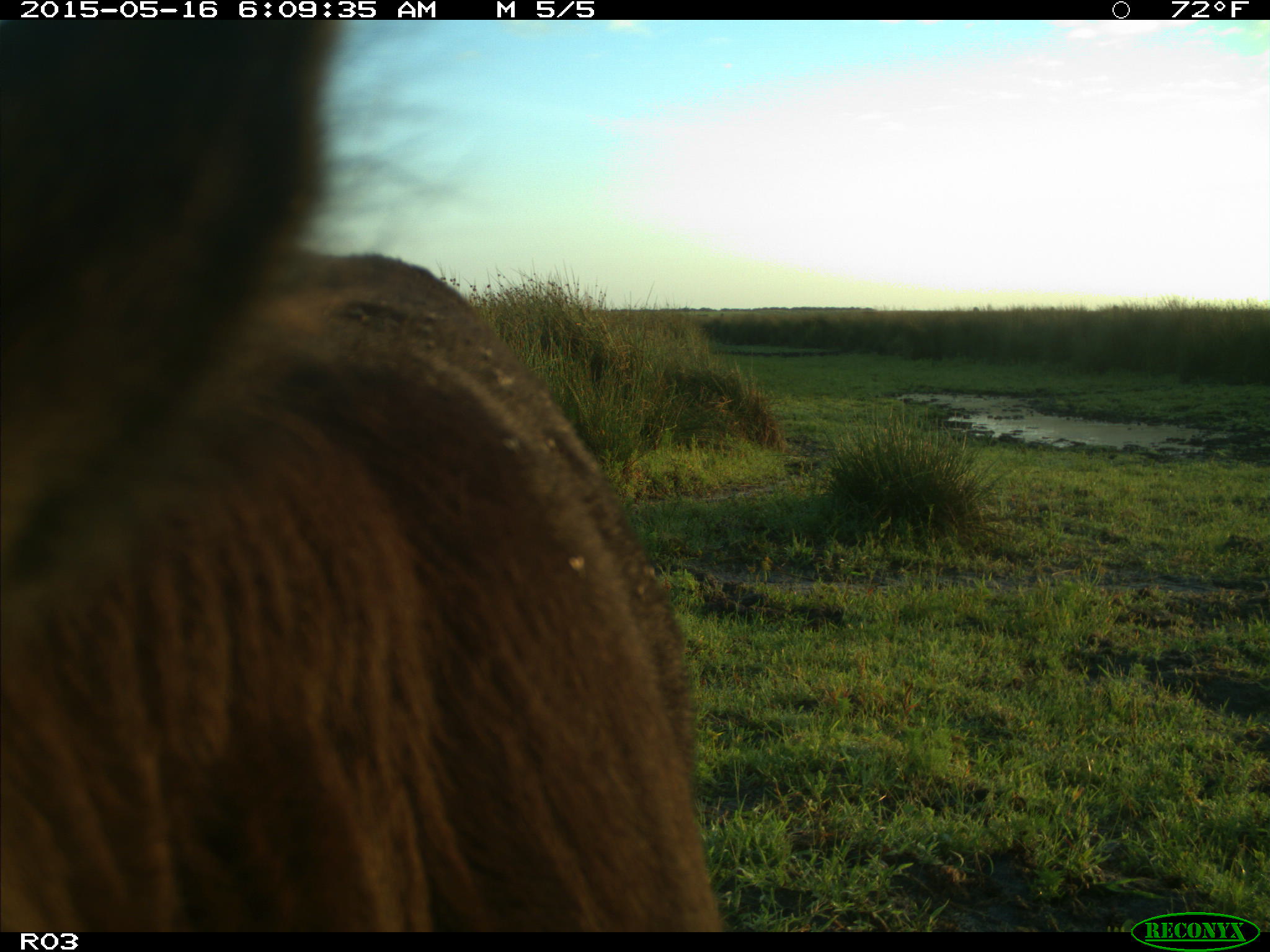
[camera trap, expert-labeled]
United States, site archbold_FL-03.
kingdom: Animalia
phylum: Chordata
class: Mammalia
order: Artiodactyla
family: Bovidae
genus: Bos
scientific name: Bos taurus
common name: domestic cow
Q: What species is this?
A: Bos taurus (domestic cow).